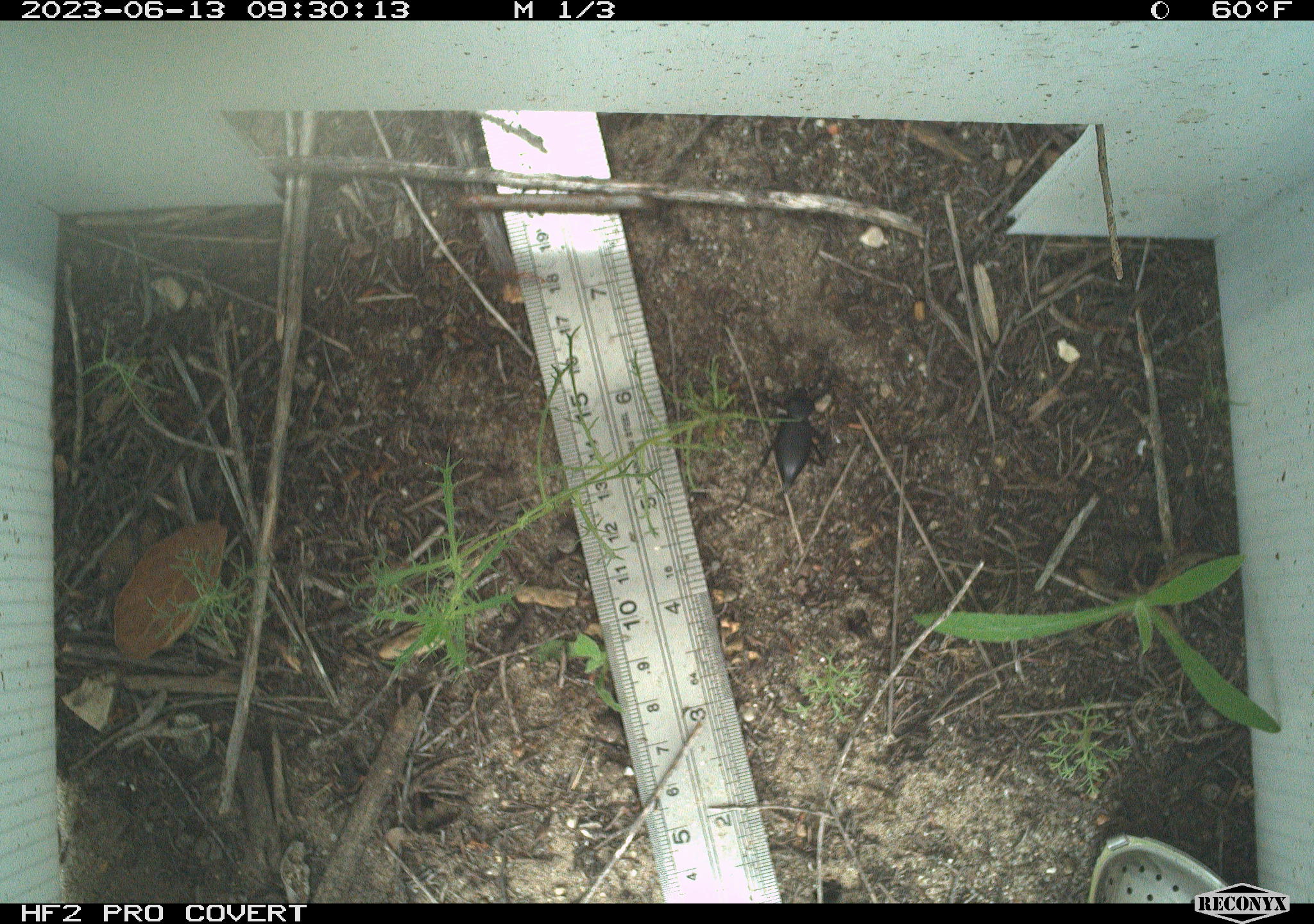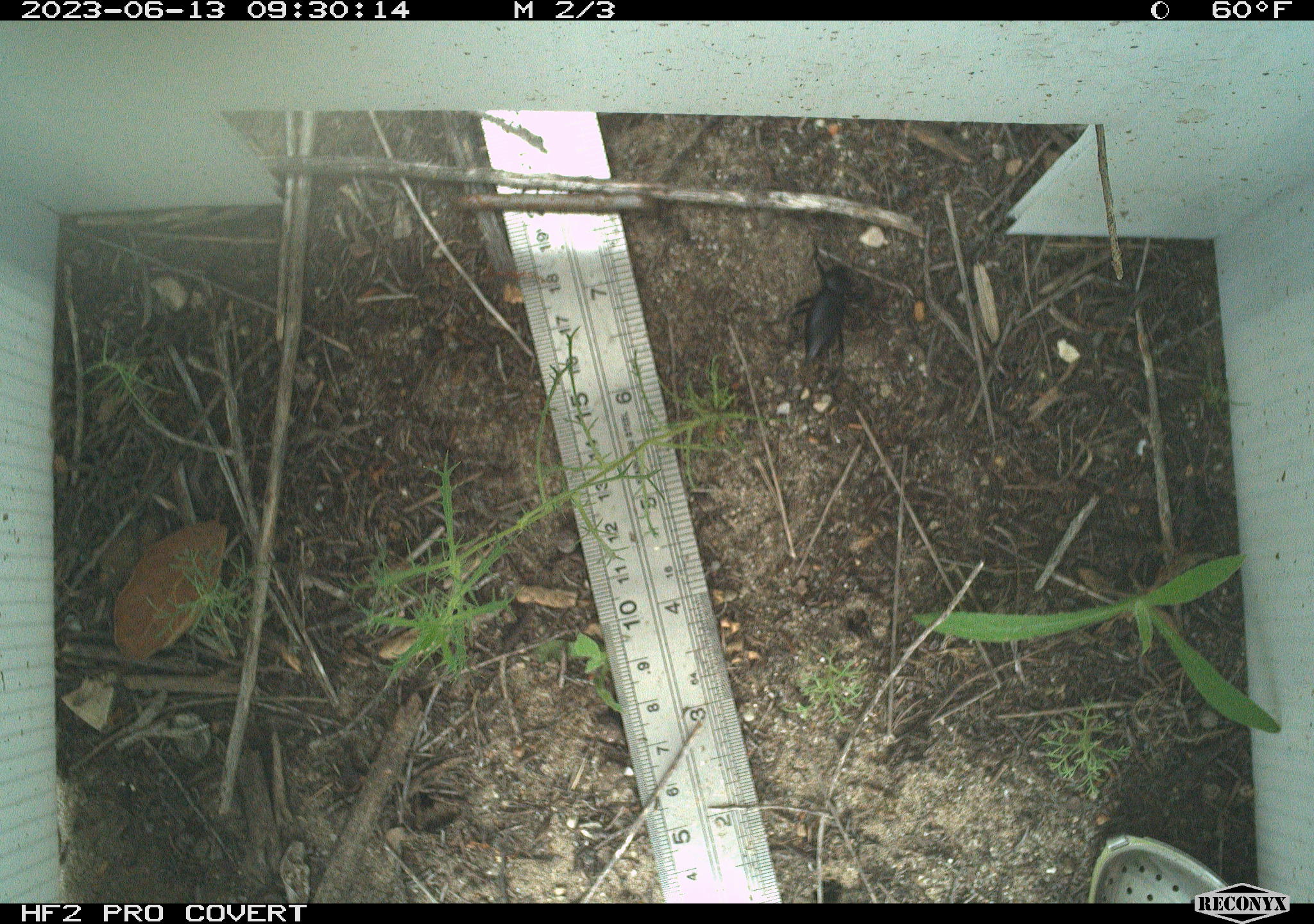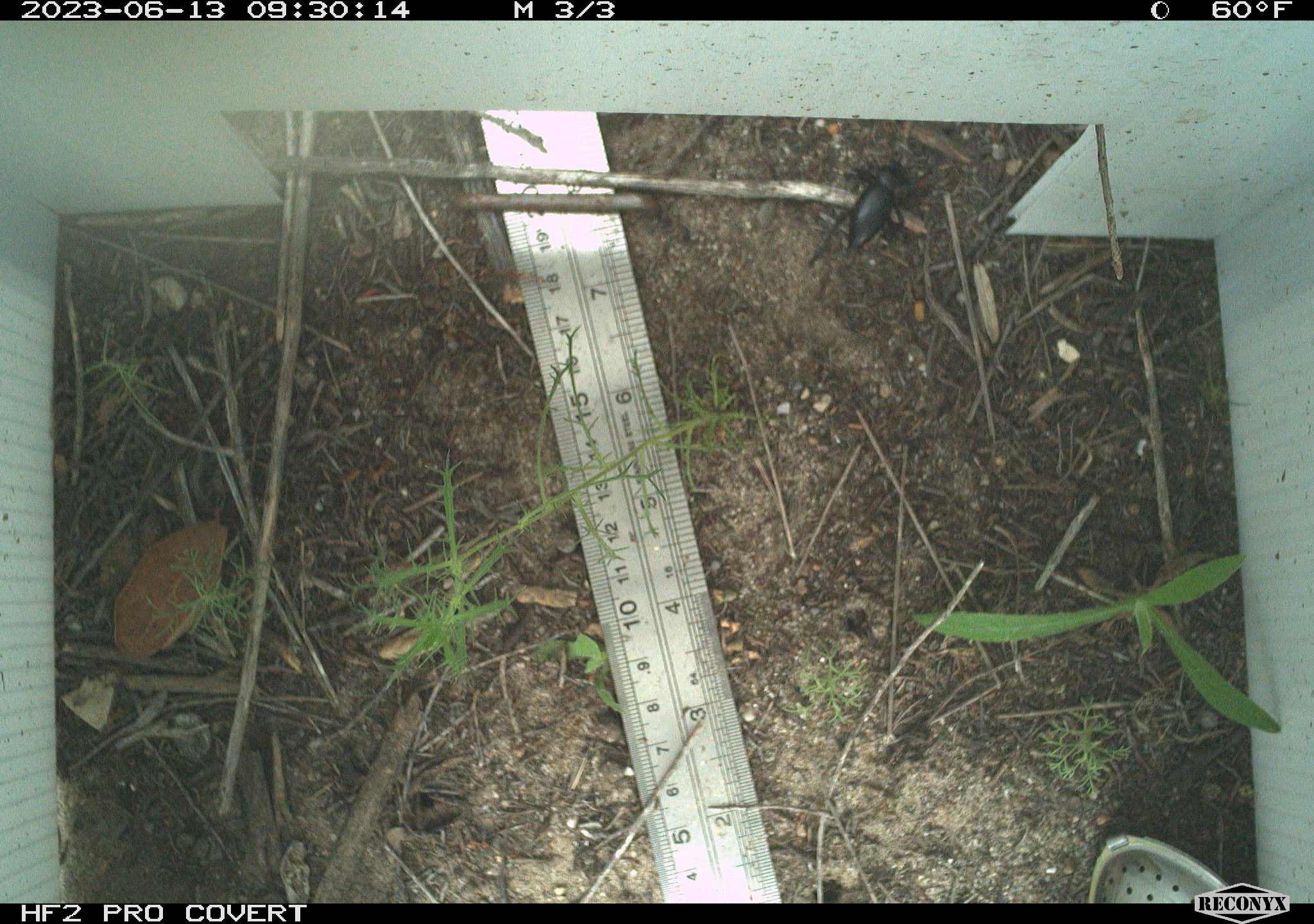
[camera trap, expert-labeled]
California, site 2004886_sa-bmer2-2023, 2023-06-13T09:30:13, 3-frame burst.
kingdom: Animalia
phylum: Arthropoda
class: Insecta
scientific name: Insecta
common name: insect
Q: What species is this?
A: Insect (Insecta).